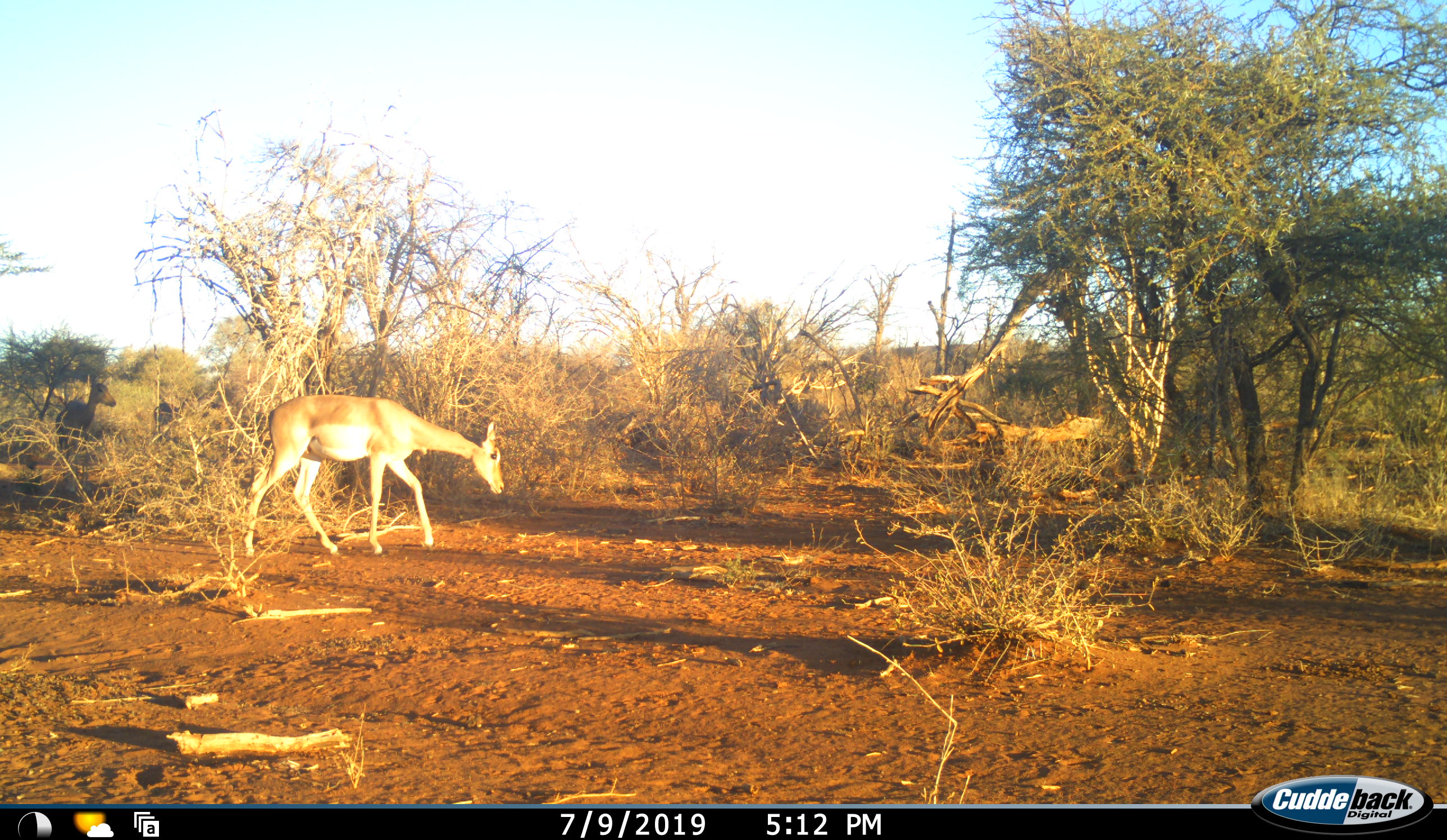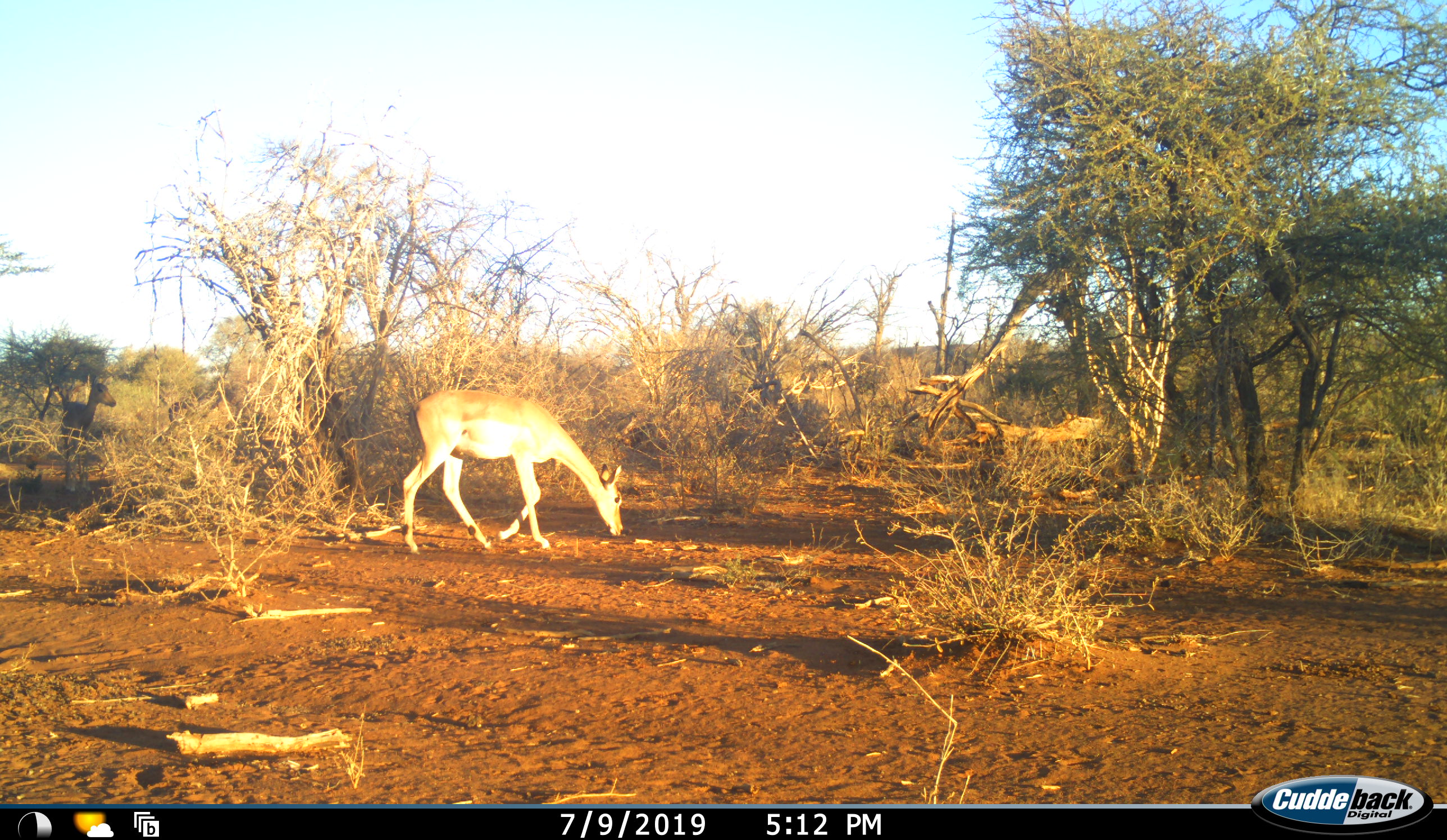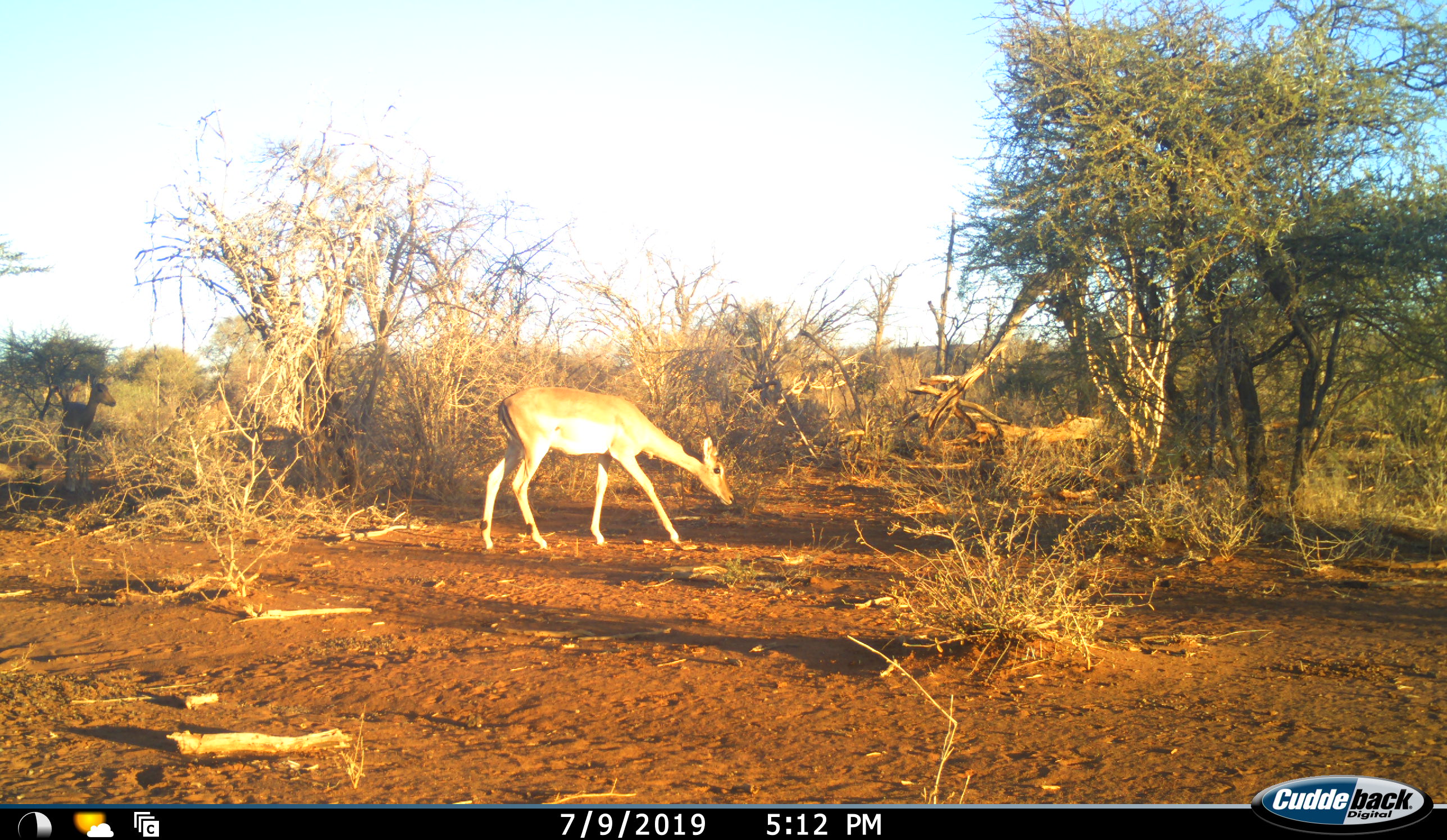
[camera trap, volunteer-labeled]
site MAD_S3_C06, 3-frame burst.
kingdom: Animalia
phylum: Chordata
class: Mammalia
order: Artiodactyla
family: Bovidae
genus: Aepyceros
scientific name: Aepyceros melampus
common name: impala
Impala (Aepyceros melampus), count 1. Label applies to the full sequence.